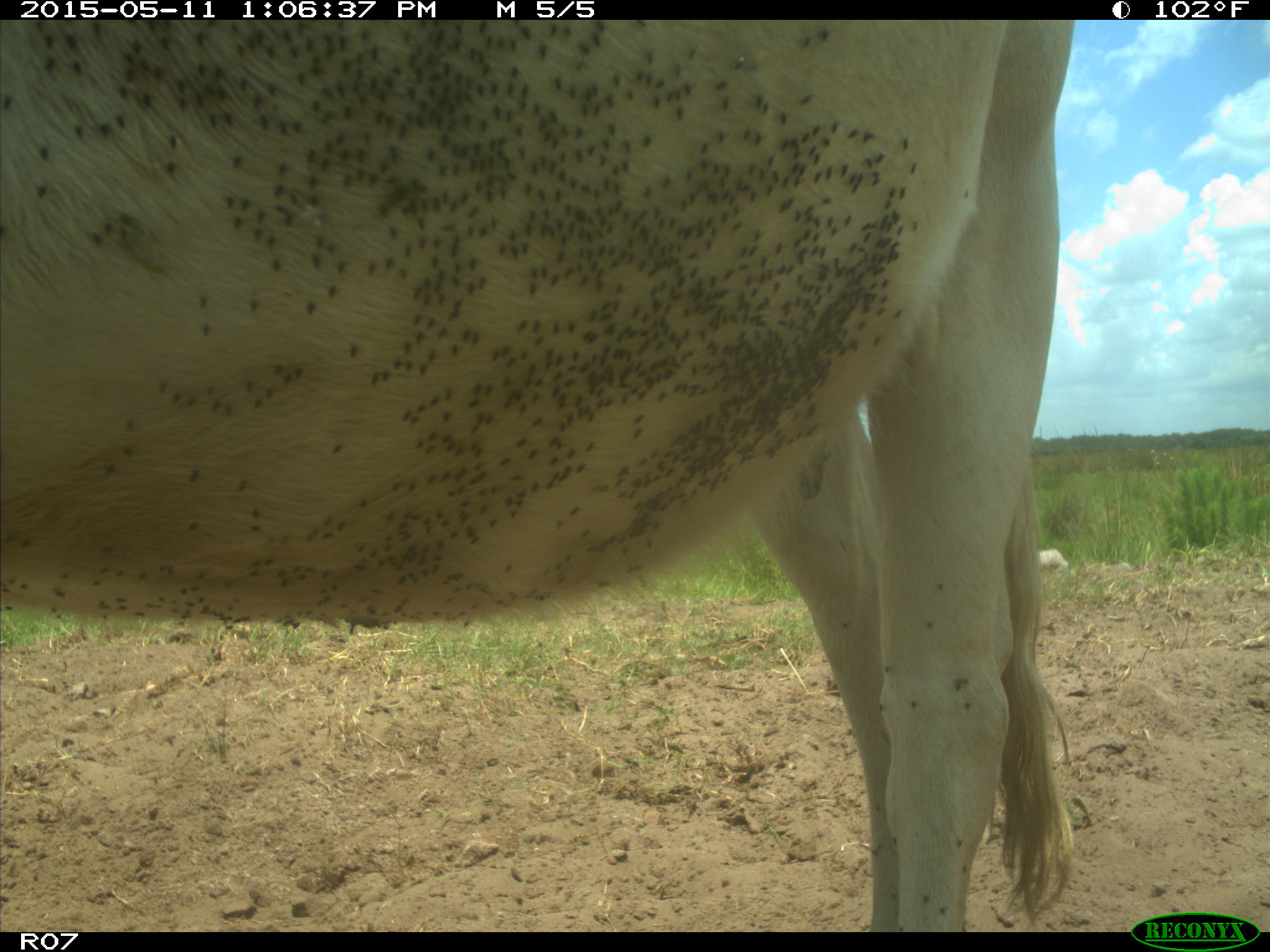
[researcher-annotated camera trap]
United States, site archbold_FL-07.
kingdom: Animalia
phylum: Chordata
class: Mammalia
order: Artiodactyla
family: Bovidae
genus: Bos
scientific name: Bos taurus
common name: domestic cow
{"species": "Bos taurus (domestic cow)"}